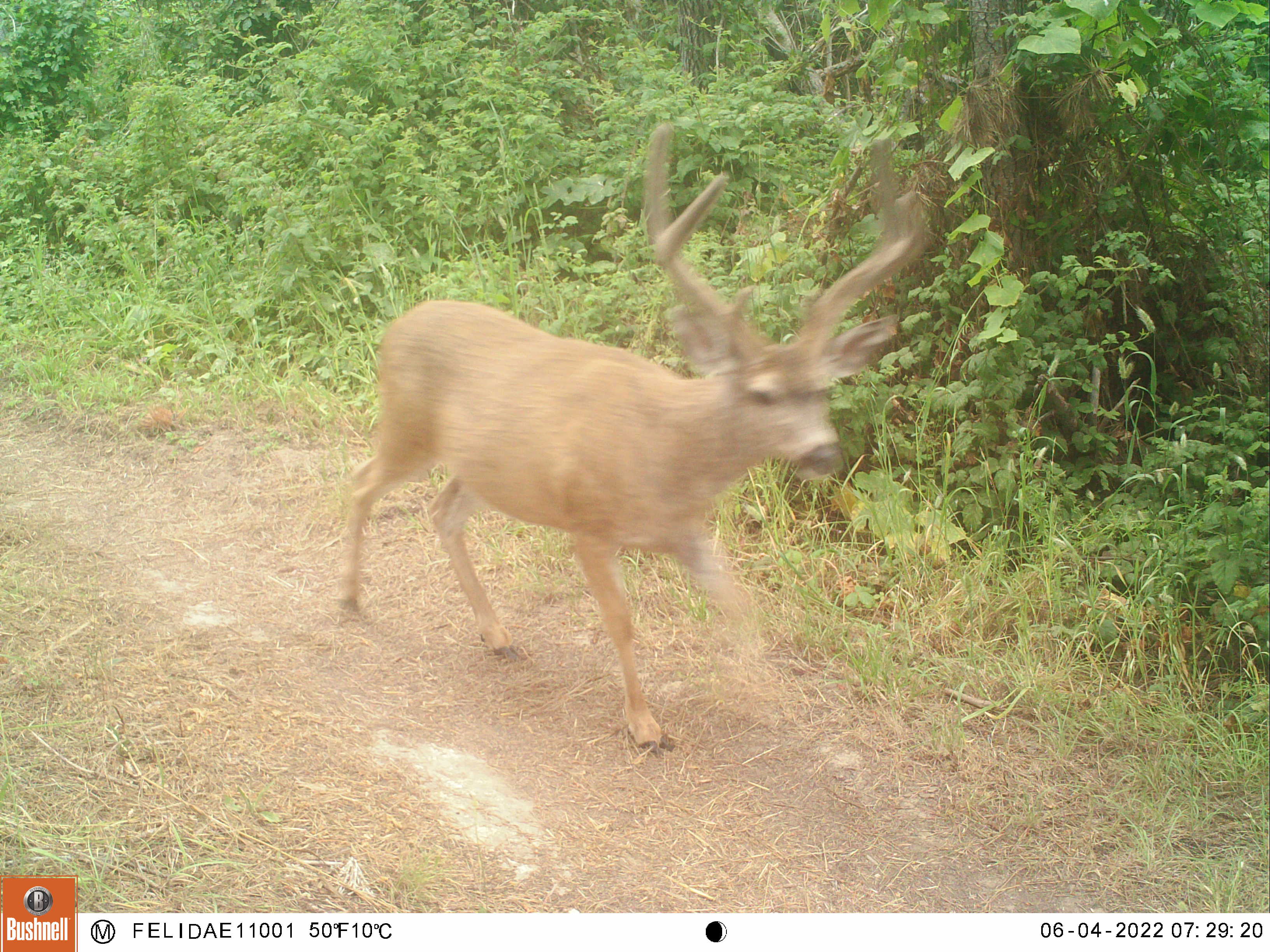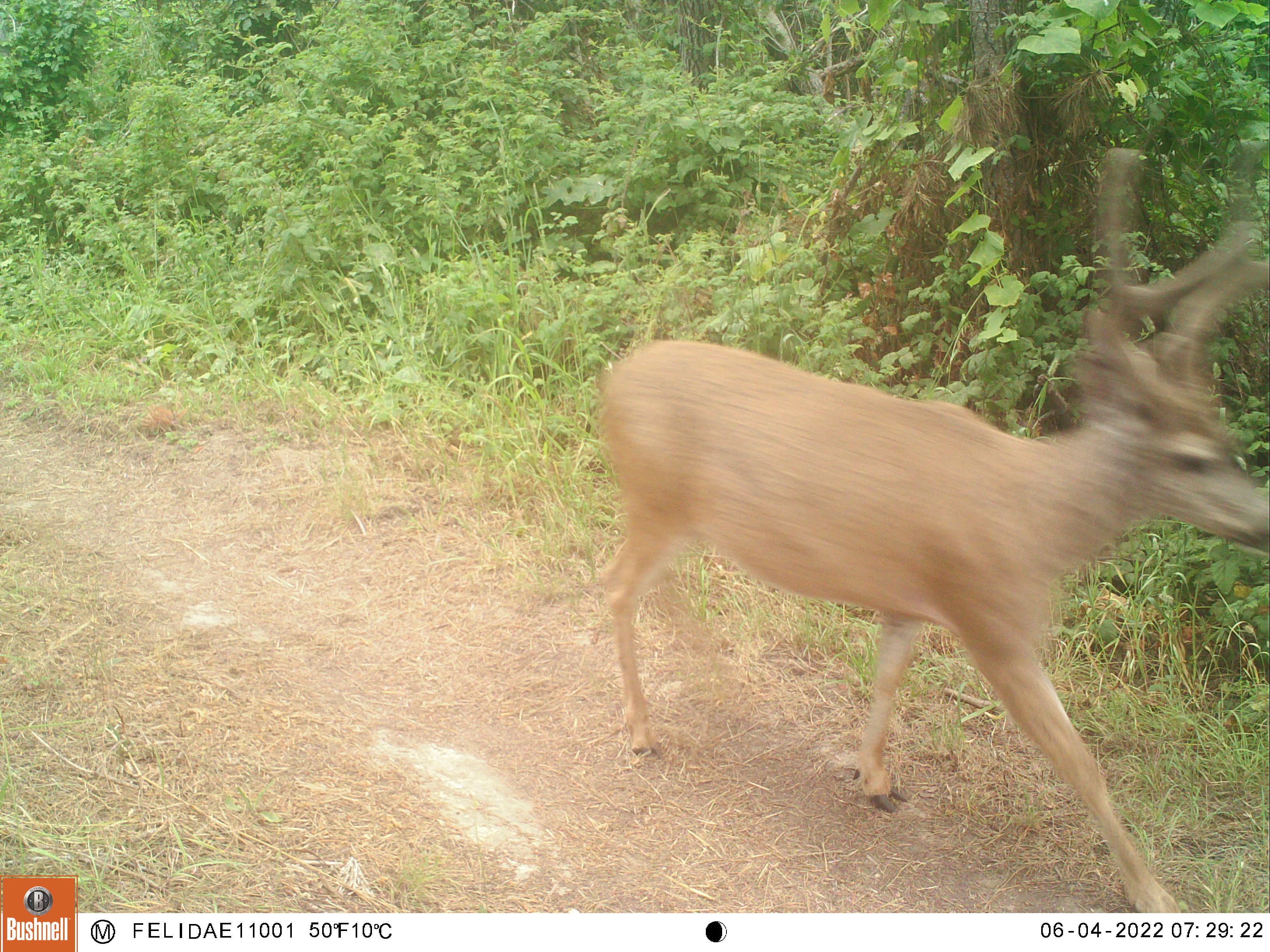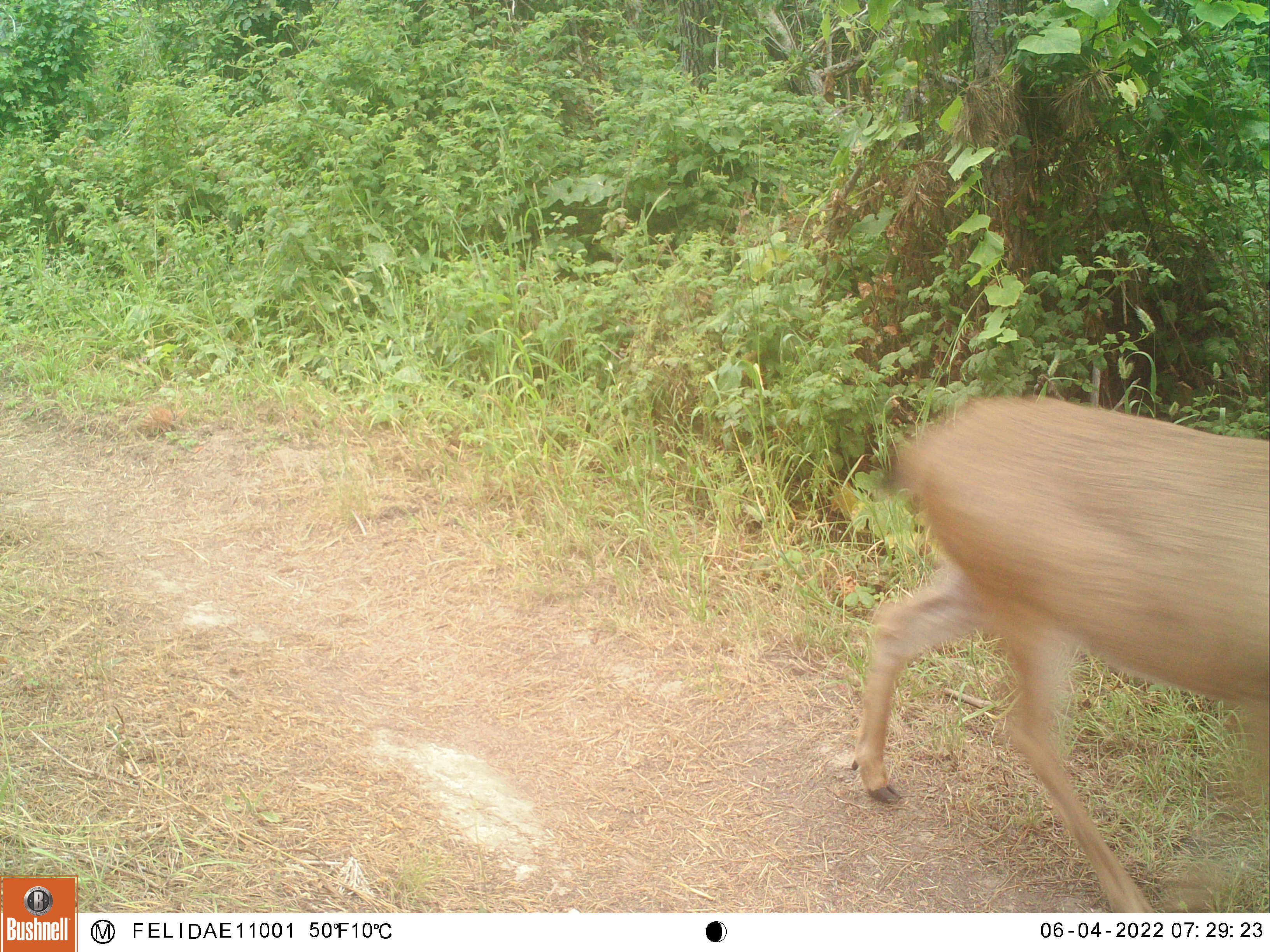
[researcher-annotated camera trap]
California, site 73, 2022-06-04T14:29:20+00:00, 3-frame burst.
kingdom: Animalia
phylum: Chordata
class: Mammalia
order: Artiodactyla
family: Cervidae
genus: Odocoileus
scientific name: Odocoileus hemionus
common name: mule deer